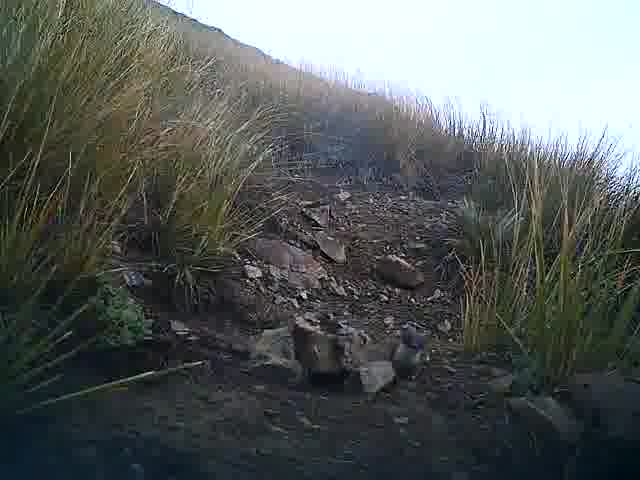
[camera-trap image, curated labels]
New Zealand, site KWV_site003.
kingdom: Animalia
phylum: Chordata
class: Mammalia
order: Carnivora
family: Mustelidae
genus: Mustela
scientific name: Mustela erminea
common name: stoat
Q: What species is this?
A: Stoat (Mustela erminea).